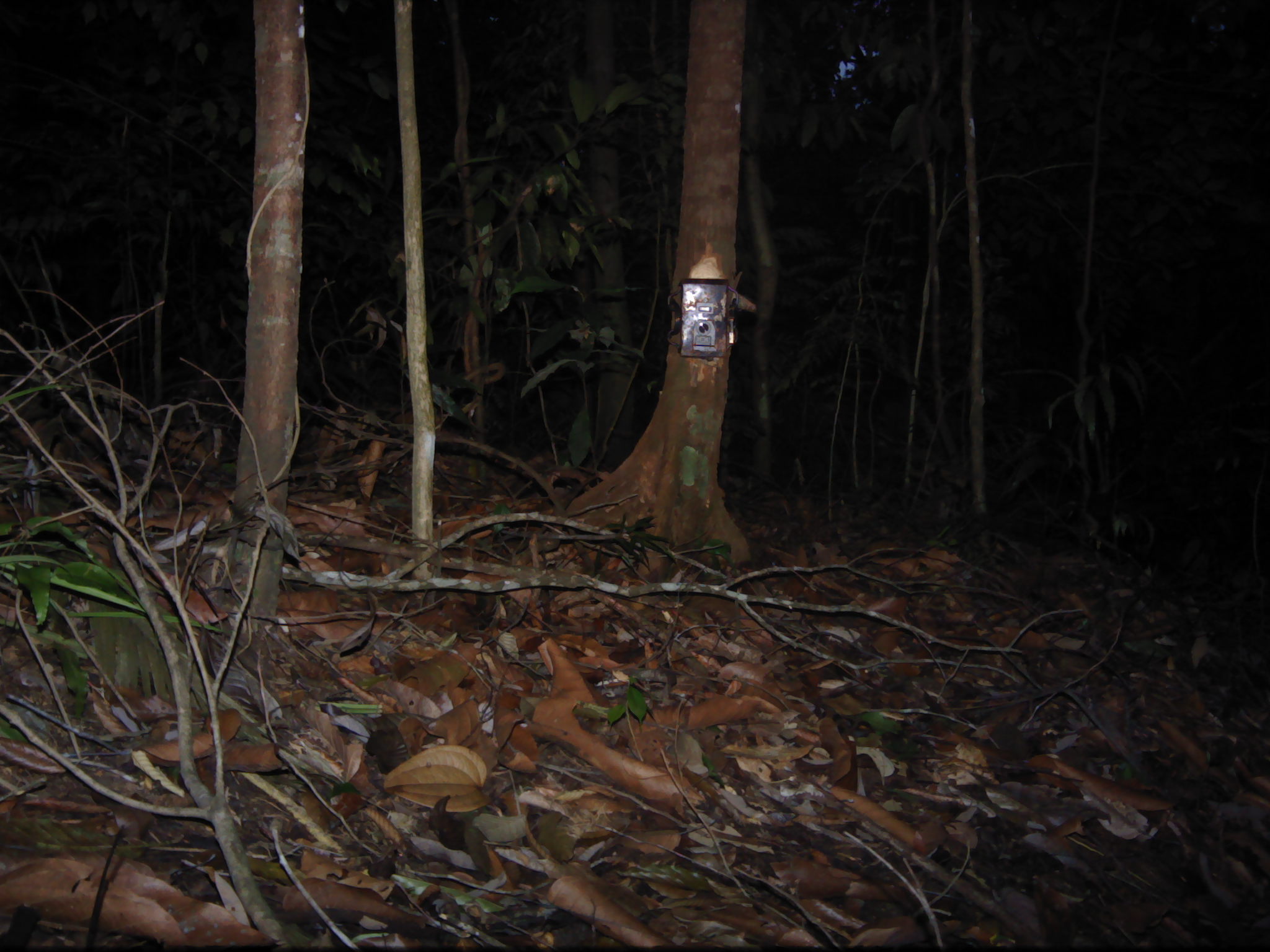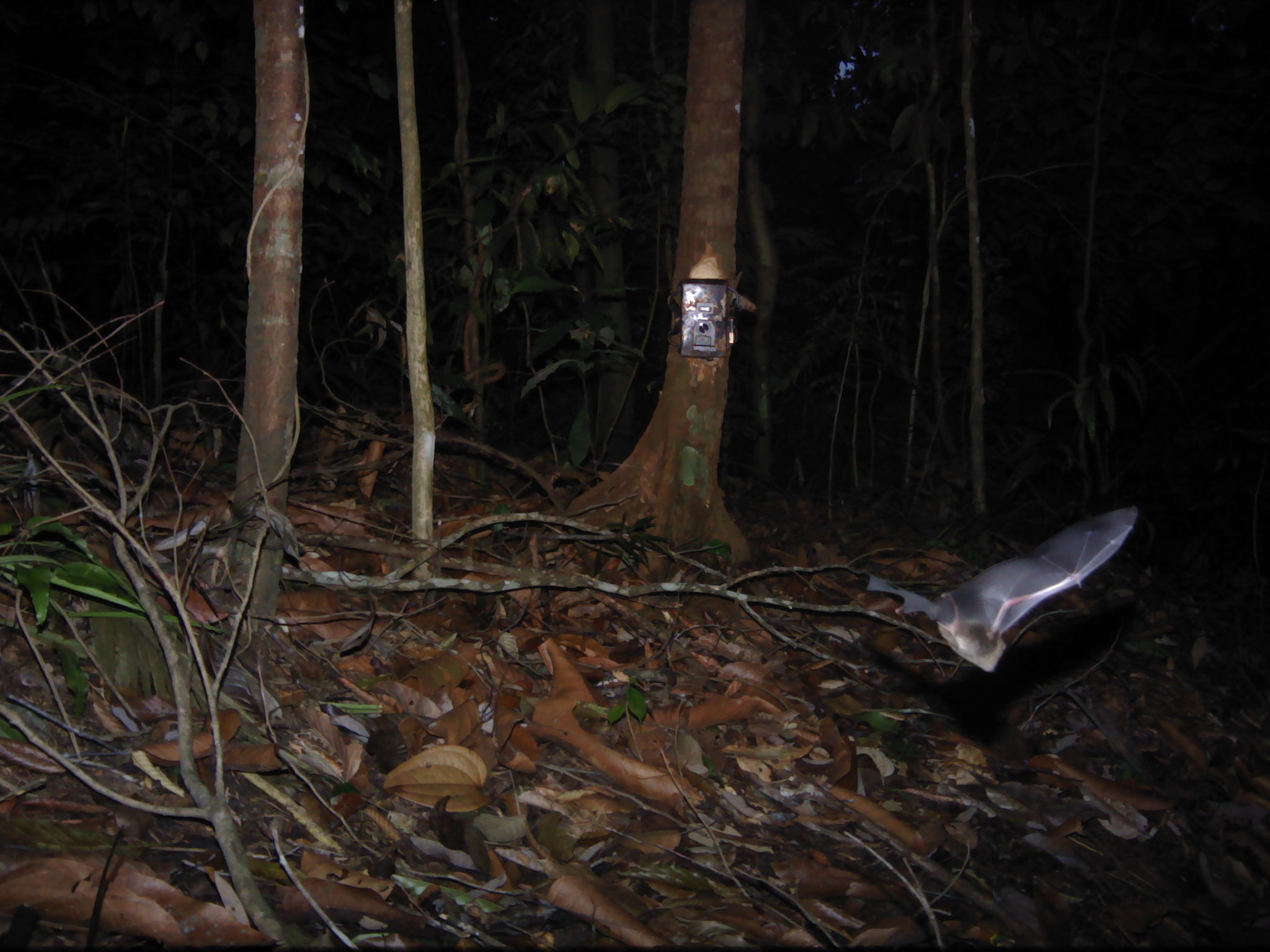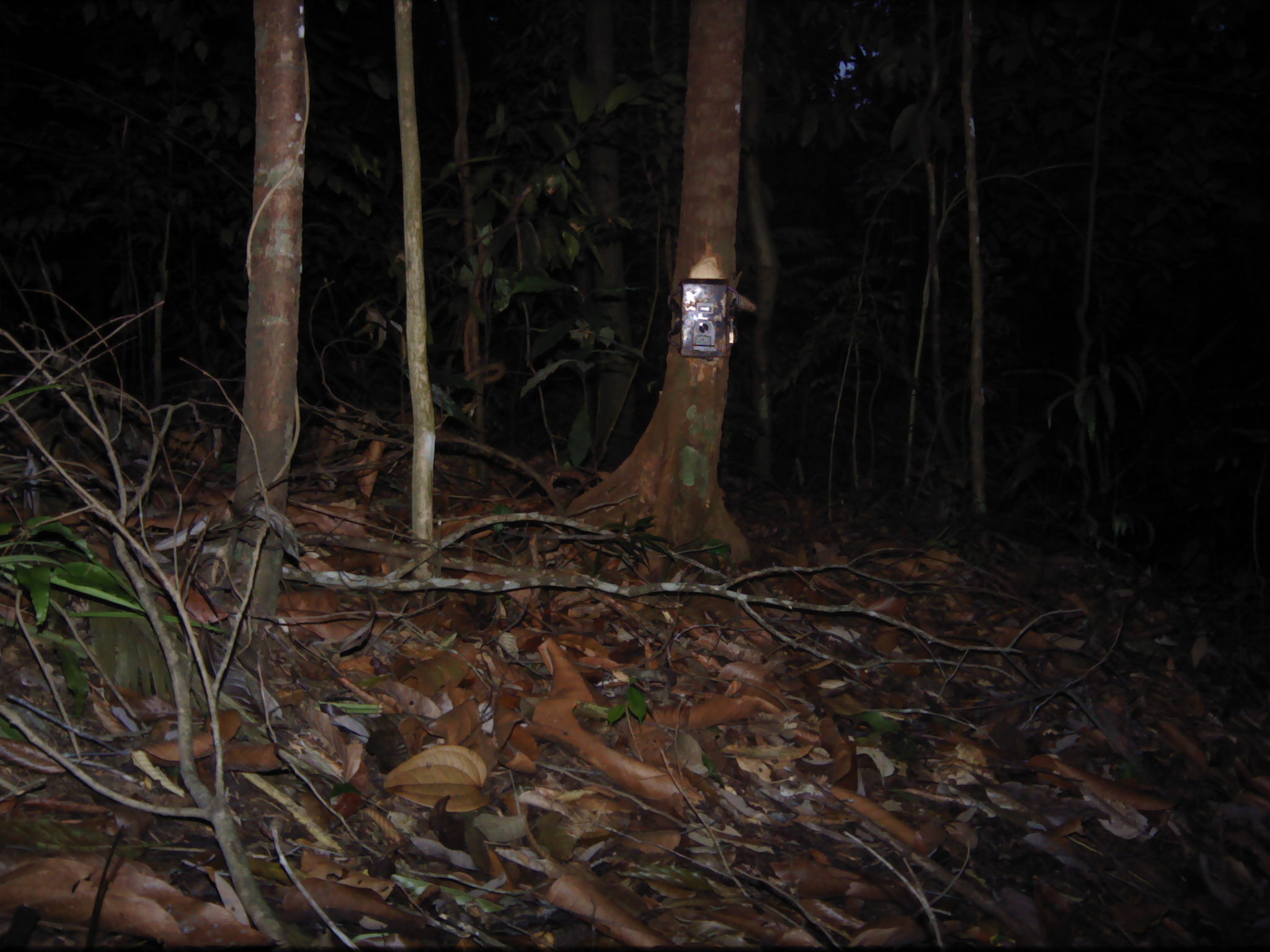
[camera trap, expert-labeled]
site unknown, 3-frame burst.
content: unidentified animal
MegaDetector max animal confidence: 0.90